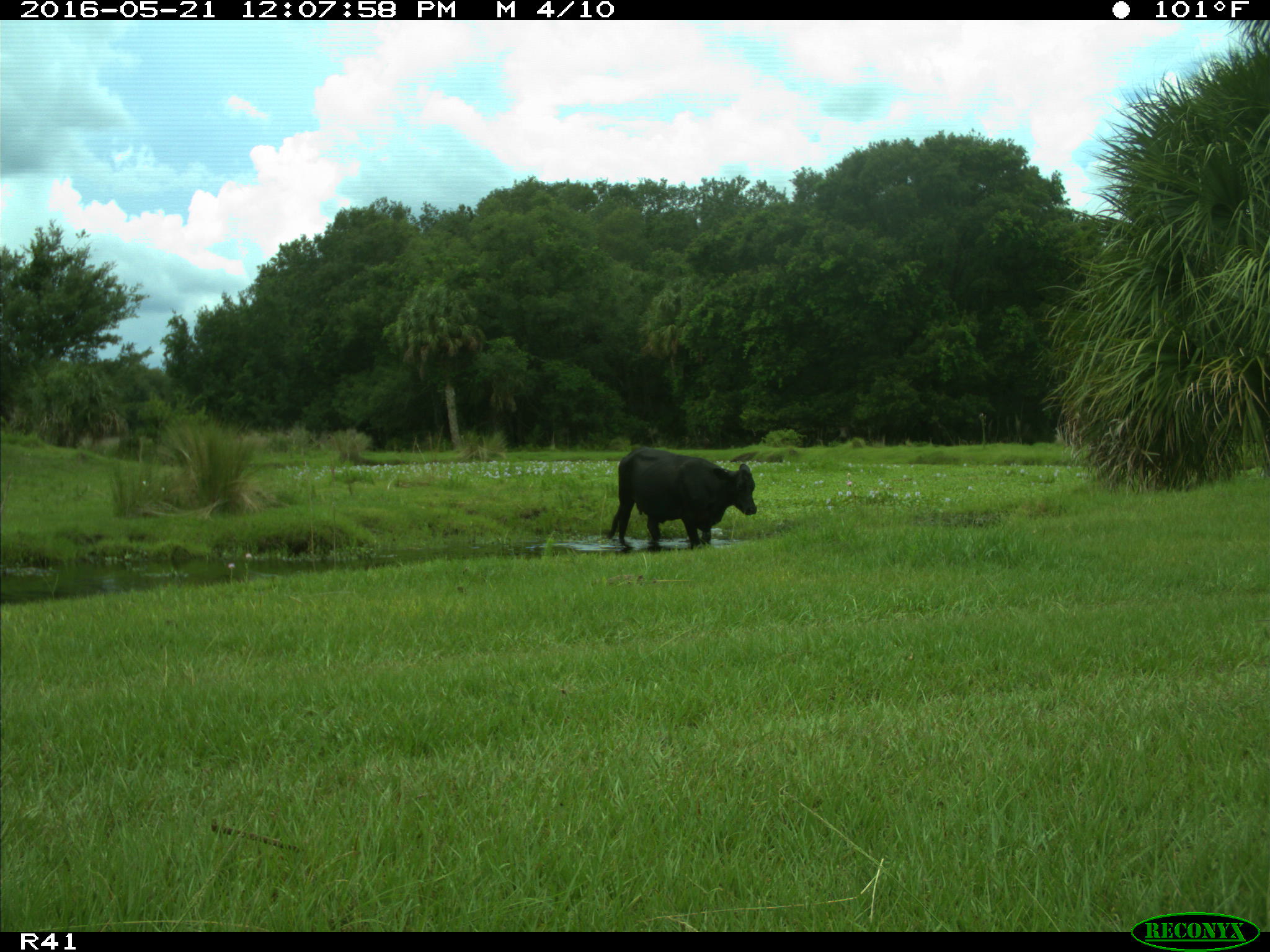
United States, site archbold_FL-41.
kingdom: Animalia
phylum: Chordata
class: Mammalia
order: Artiodactyla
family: Bovidae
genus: Bos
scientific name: Bos taurus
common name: domestic cow